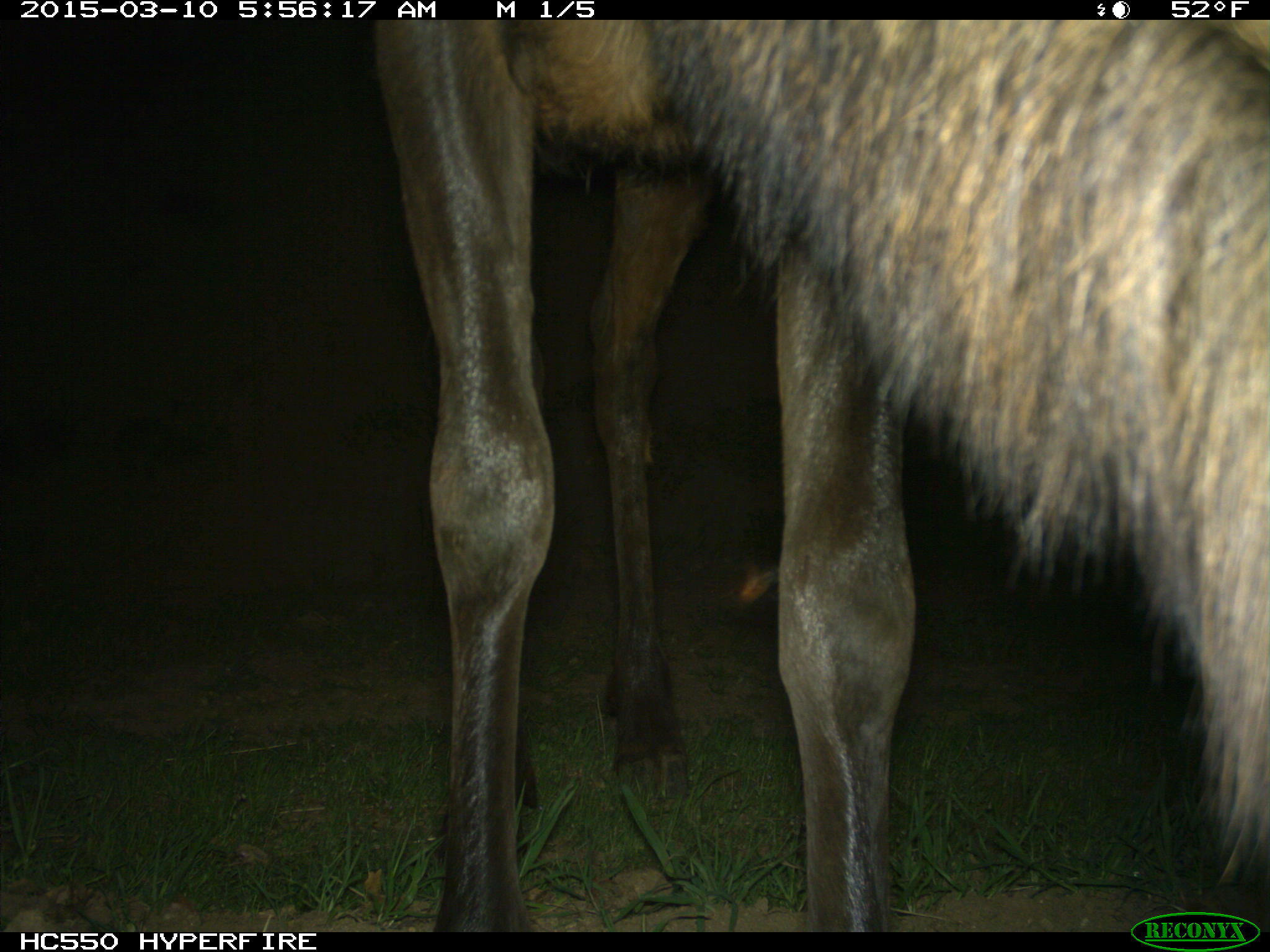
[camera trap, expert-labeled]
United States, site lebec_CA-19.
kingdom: Animalia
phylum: Chordata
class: Mammalia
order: Artiodactyla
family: Cervidae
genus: Cervus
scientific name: Cervus canadensis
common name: elk